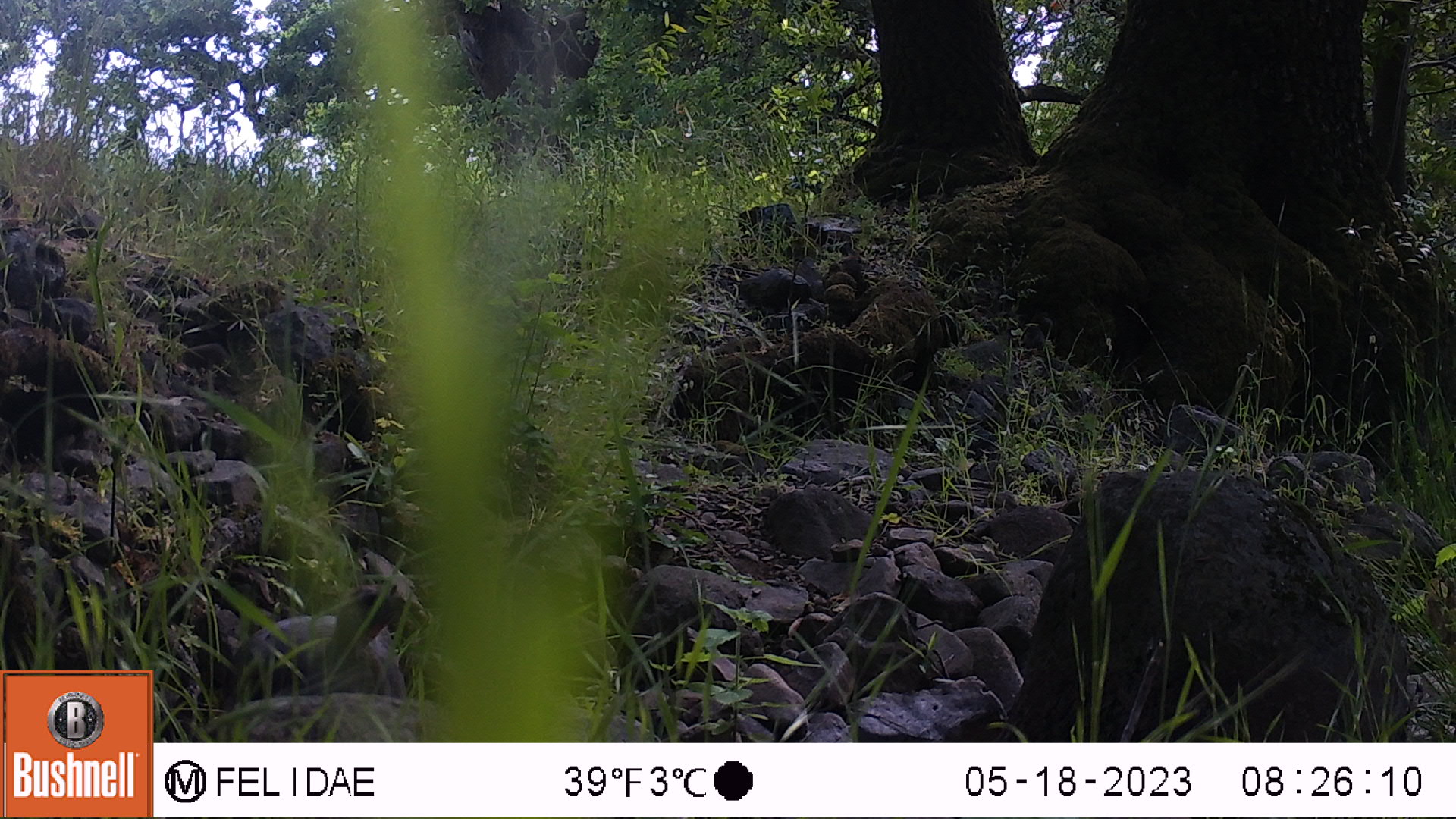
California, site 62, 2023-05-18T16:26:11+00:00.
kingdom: Animalia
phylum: Chordata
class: Aves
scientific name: Aves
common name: bird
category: unknown bird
Unknown bird (bird) (Aves).